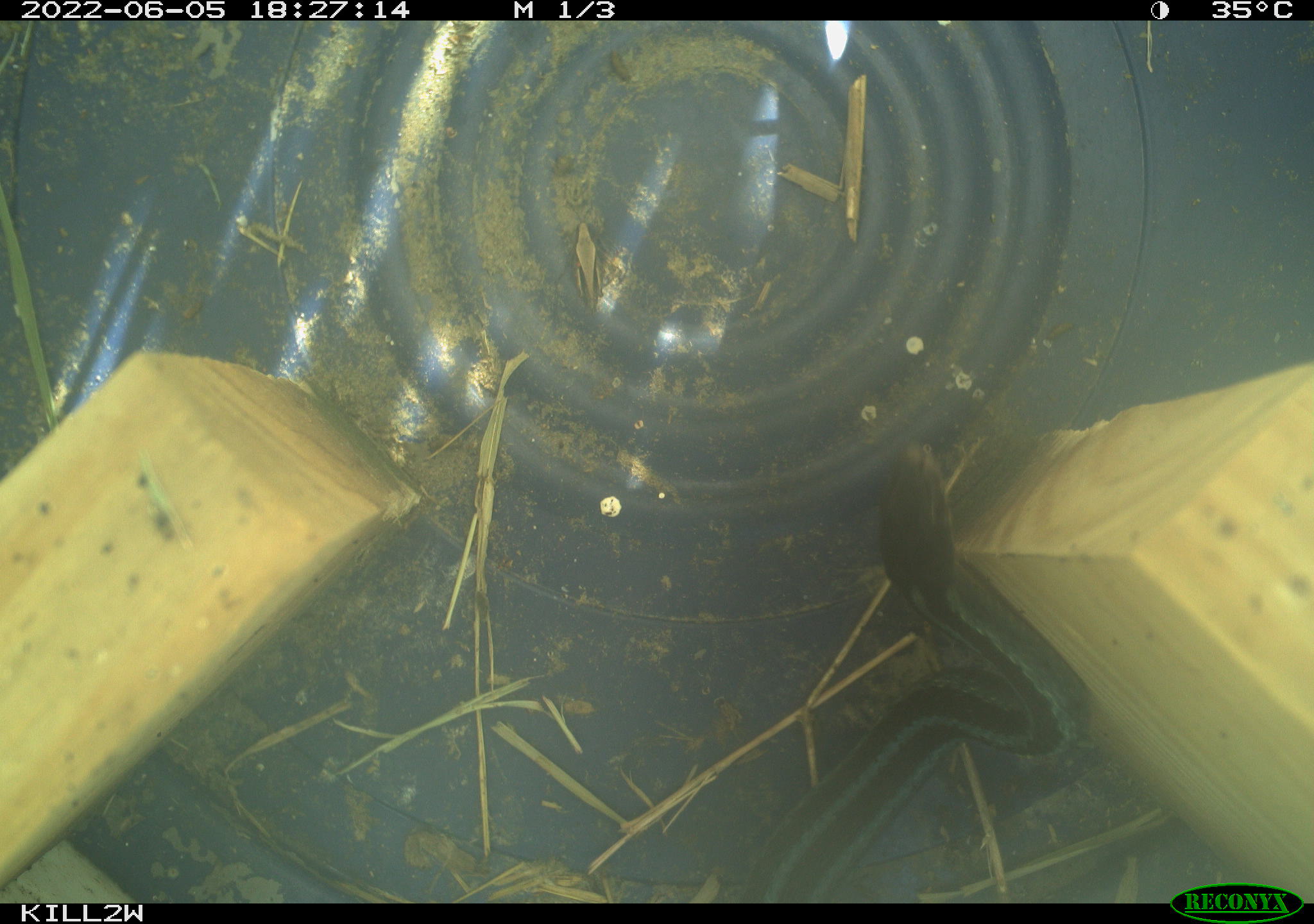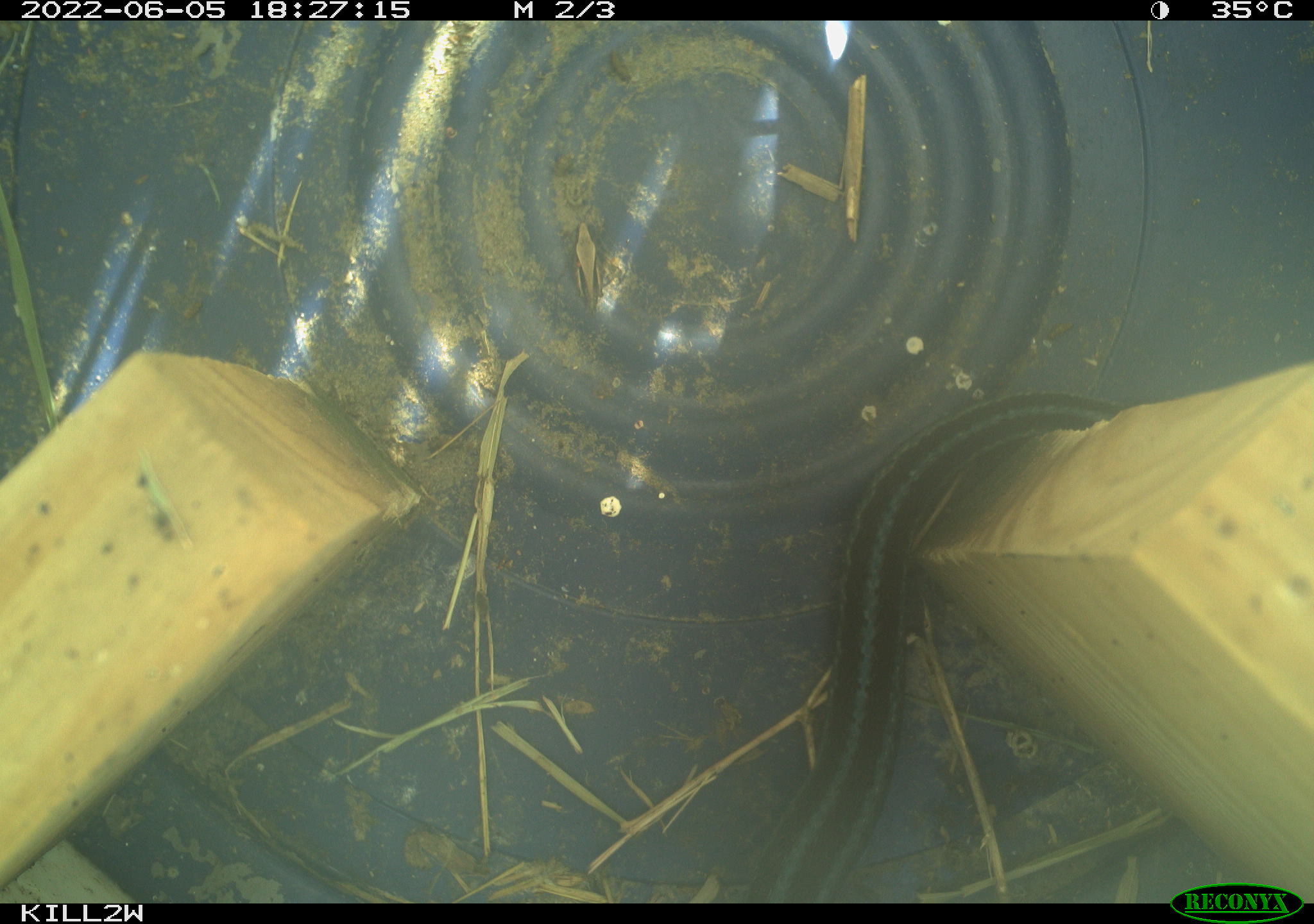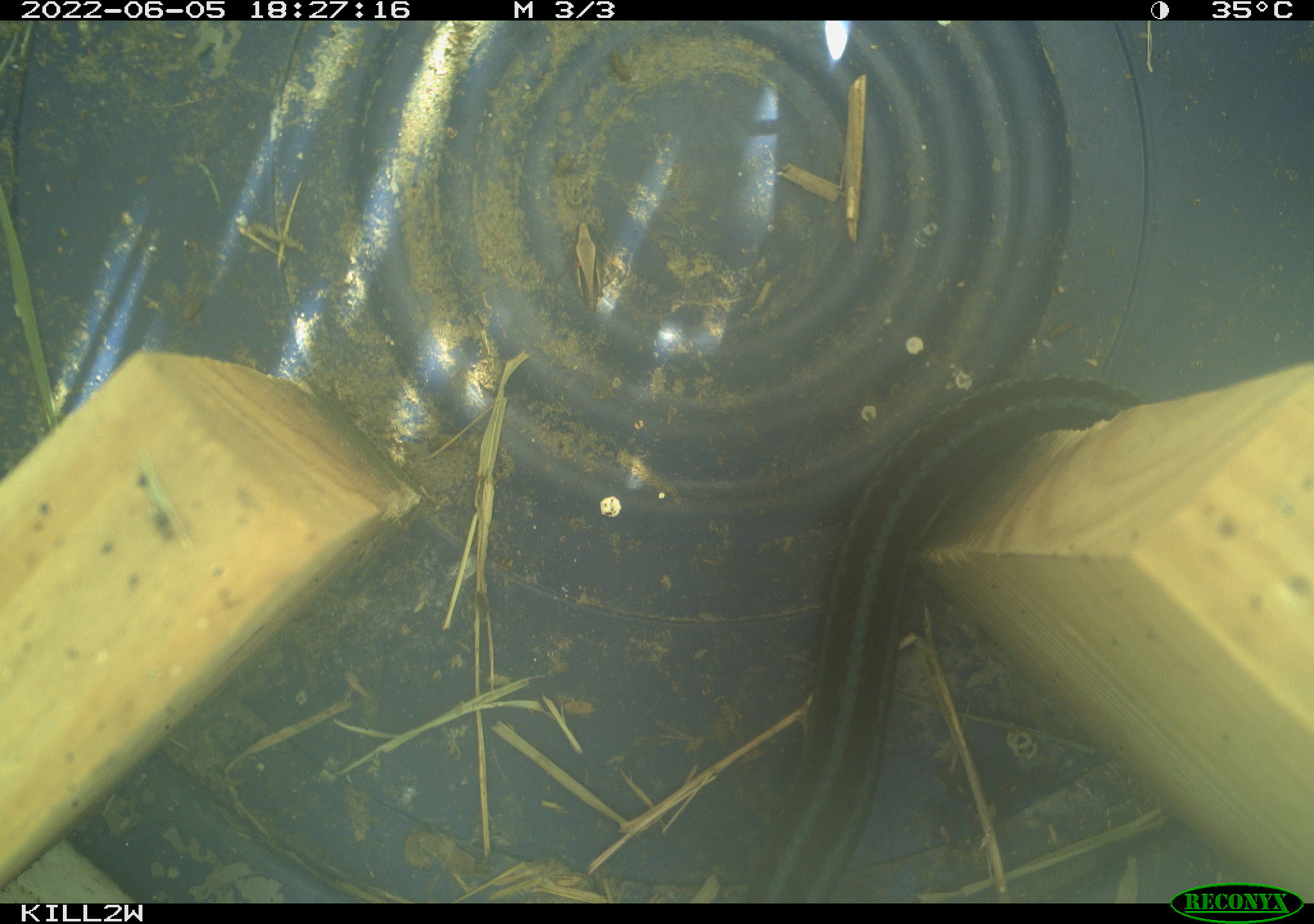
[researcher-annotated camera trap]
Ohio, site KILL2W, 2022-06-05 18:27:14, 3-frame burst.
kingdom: Animalia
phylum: Chordata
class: Reptilia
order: Squamata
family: Colubridae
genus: Thamnophis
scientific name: Thamnophis sirtalis sirtalis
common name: eastern gartersnake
Eastern gartersnake (Thamnophis sirtalis sirtalis).